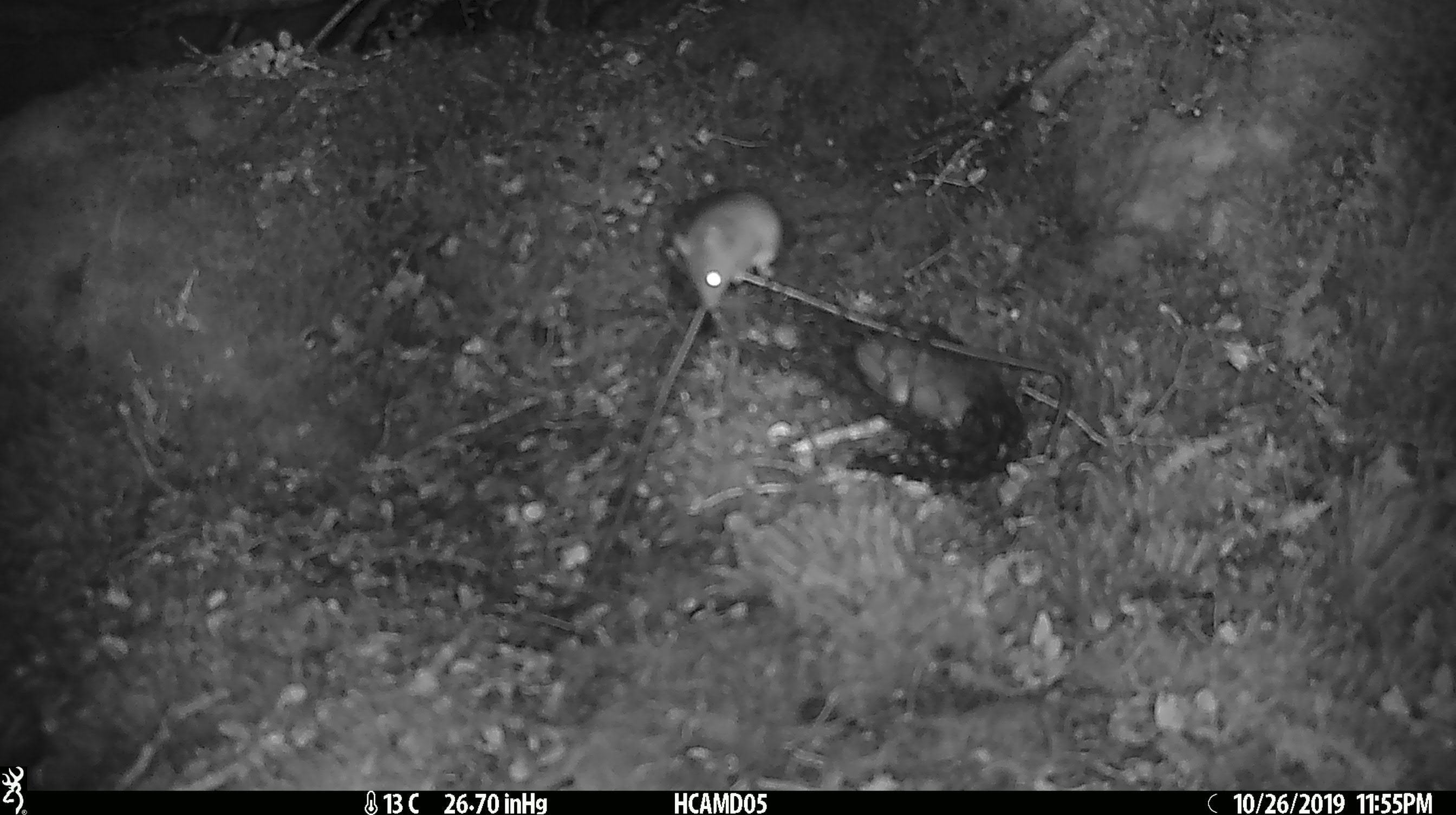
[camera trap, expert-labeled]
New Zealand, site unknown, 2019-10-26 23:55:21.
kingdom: Animalia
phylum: Chordata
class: Mammalia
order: Rodentia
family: Muridae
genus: Mus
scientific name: Mus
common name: mouse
Mouse (Mus).